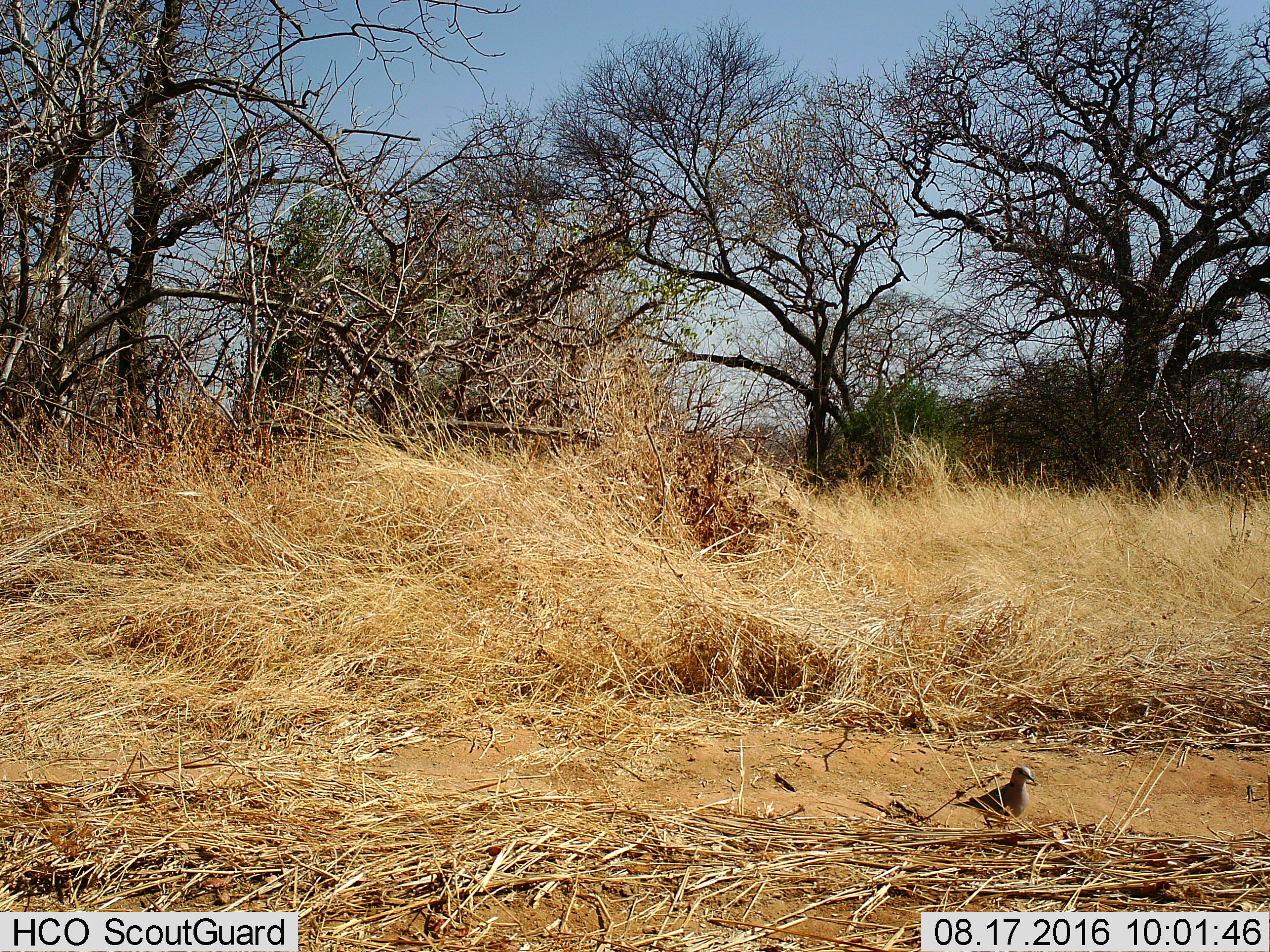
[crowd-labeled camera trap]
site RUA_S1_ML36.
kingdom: Animalia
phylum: Chordata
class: Aves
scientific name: Aves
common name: bird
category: birdother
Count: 1.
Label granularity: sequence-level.